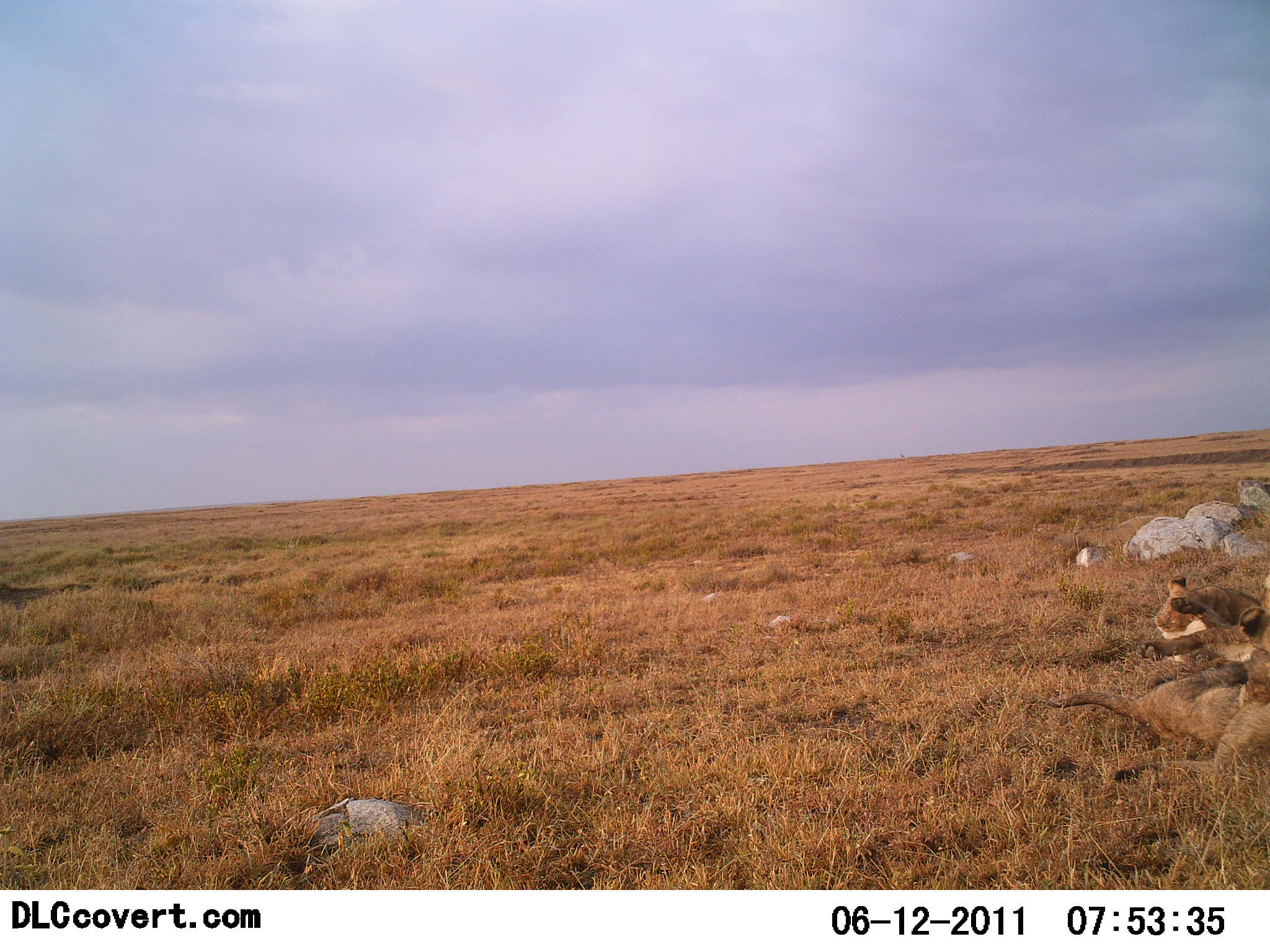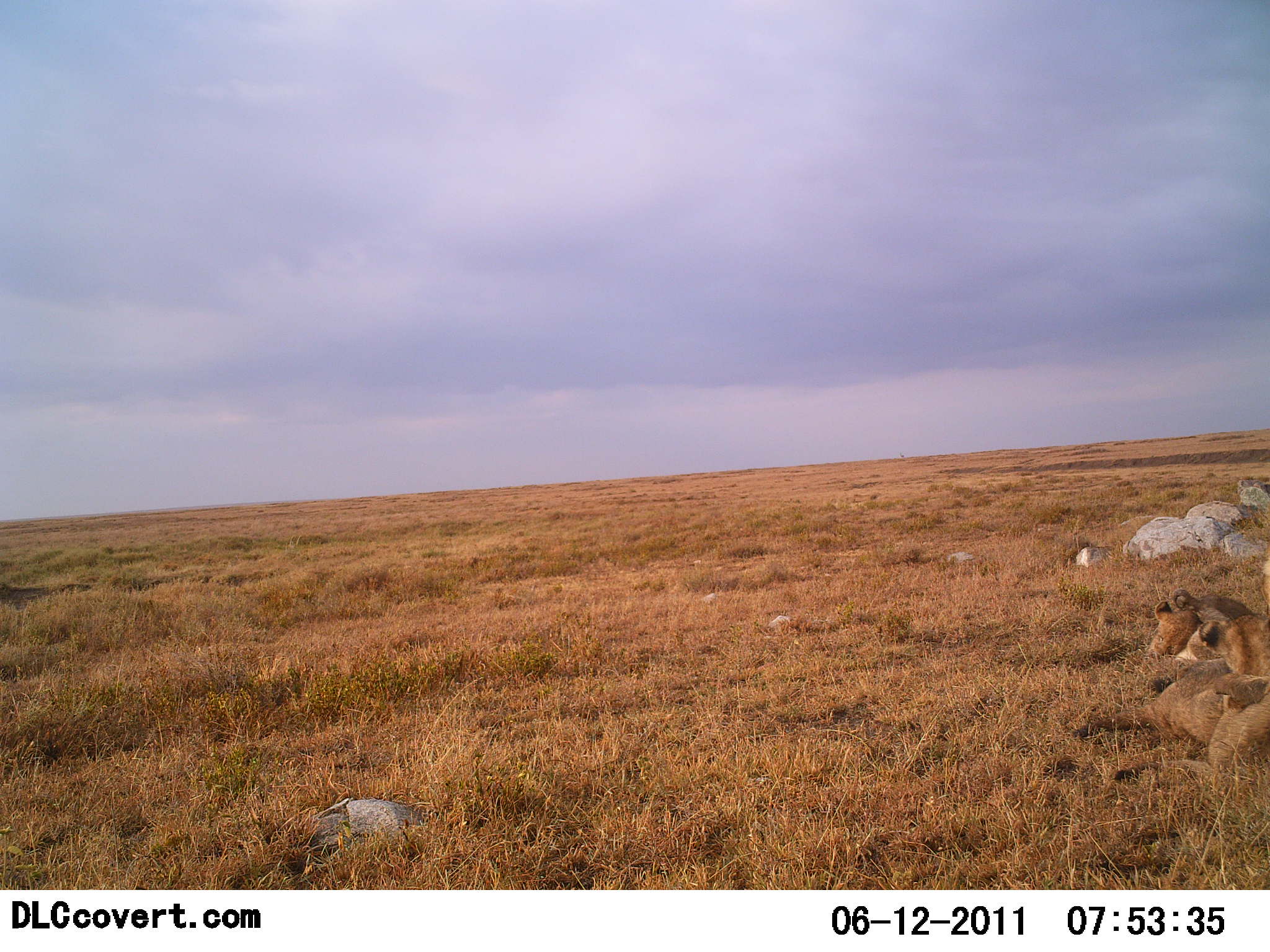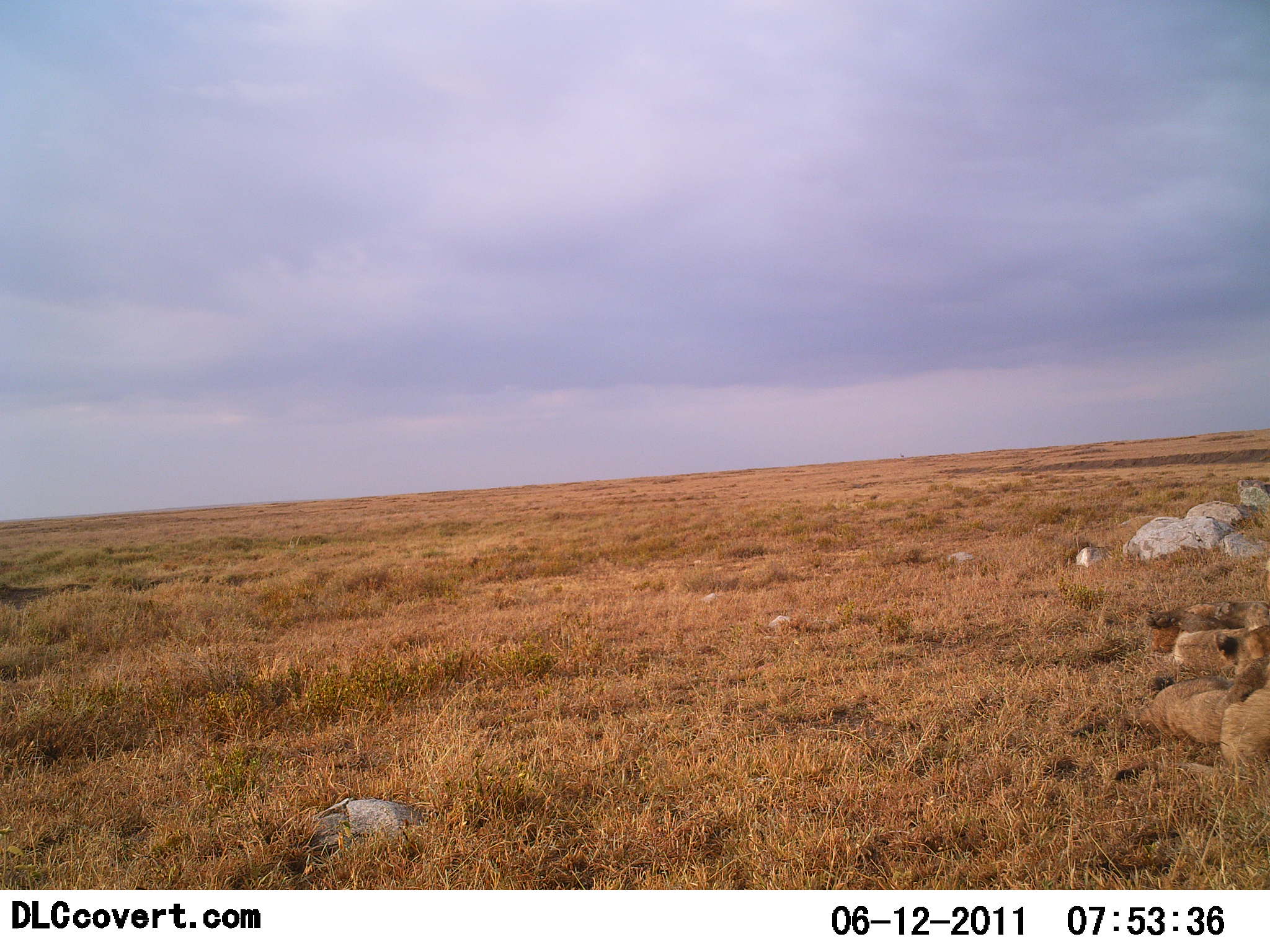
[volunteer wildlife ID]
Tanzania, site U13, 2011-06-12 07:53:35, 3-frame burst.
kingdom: Animalia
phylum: Chordata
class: Mammalia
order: Carnivora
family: Felidae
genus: Panthera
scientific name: Panthera leo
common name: lion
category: lionfemale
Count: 2.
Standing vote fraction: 0%.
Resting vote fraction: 31%.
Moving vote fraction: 8%.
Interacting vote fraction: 62%.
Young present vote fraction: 15%.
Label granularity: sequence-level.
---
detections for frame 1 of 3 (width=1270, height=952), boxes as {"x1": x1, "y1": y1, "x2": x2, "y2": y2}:
animal: {"x1": 1048, "y1": 647, "x2": 1270, "y2": 787}; {"x1": 1139, "y1": 573, "x2": 1270, "y2": 687}; {"x1": 1136, "y1": 595, "x2": 1270, "y2": 690}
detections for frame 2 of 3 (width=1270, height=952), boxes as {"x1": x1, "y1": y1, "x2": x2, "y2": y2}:
animal: {"x1": 1072, "y1": 657, "x2": 1270, "y2": 768}; {"x1": 1174, "y1": 586, "x2": 1270, "y2": 705}; {"x1": 1143, "y1": 593, "x2": 1270, "y2": 666}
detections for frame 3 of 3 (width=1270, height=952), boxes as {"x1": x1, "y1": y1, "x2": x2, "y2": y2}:
animal: {"x1": 1118, "y1": 657, "x2": 1270, "y2": 784}; {"x1": 1142, "y1": 600, "x2": 1270, "y2": 672}; {"x1": 1147, "y1": 600, "x2": 1226, "y2": 662}